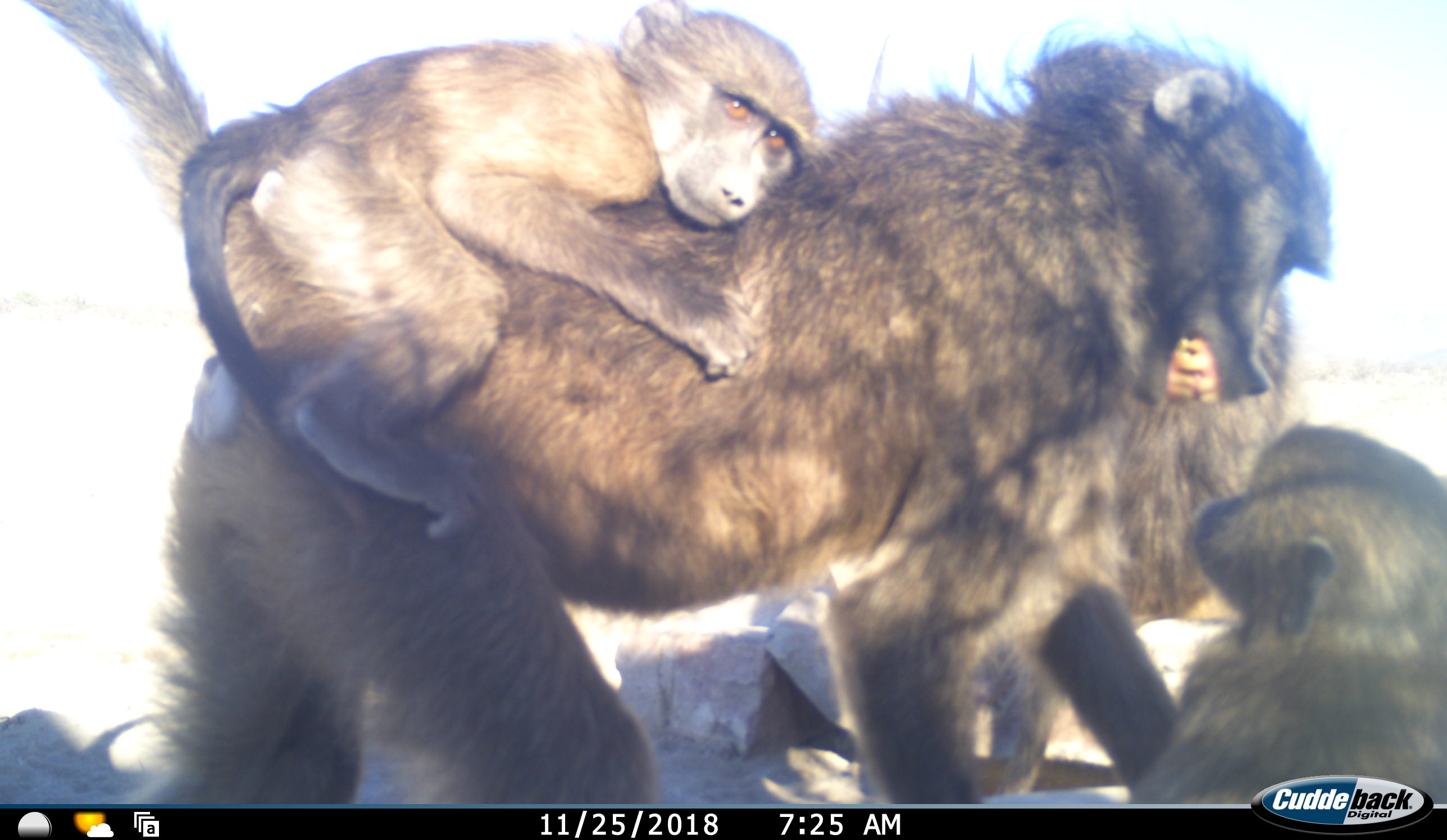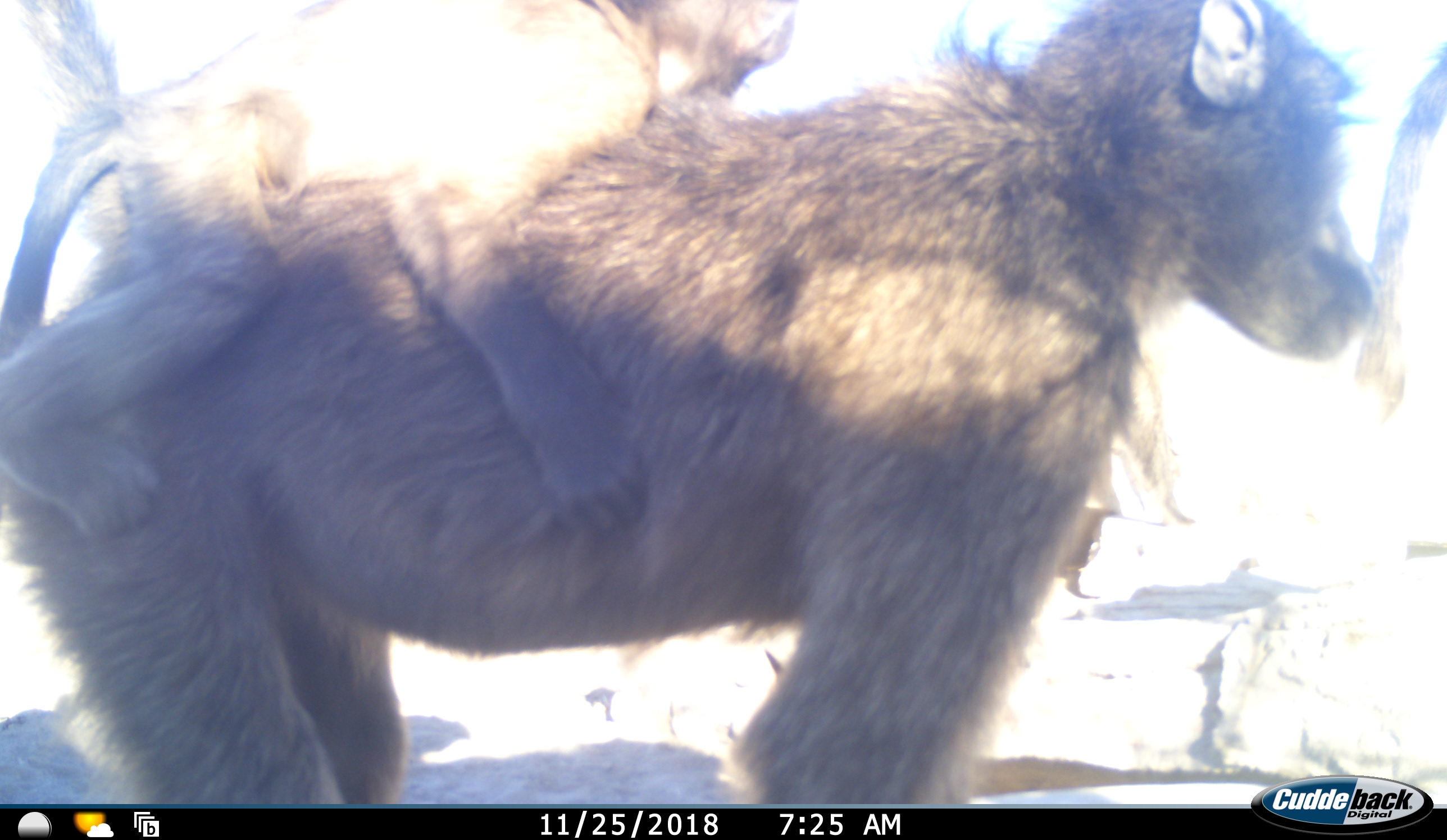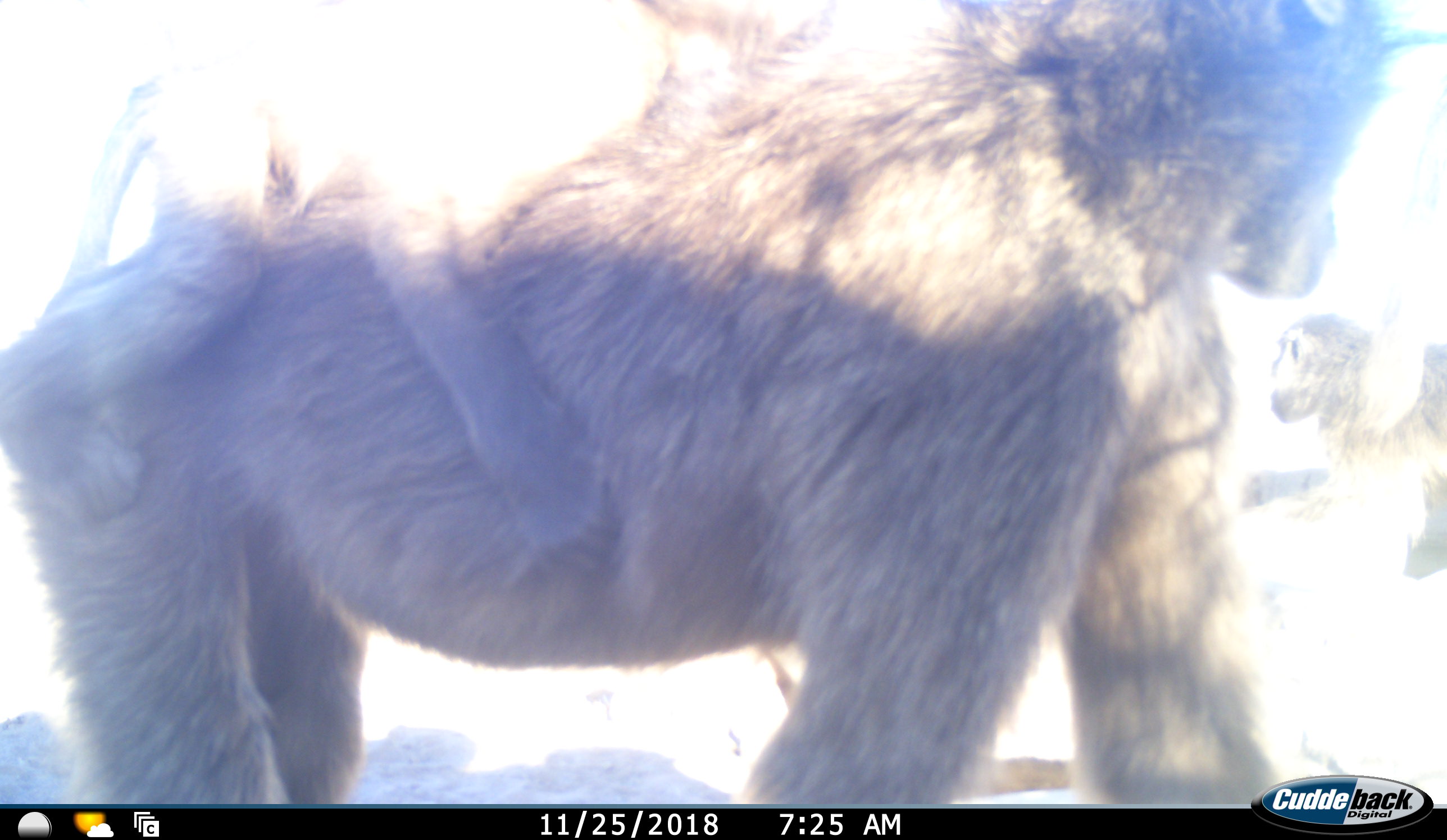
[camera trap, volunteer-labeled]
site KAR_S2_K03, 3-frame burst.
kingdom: Animalia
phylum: Chordata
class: Mammalia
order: Primates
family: Cercopithecidae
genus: Papio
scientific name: Papio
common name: baboon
Baboon (Papio), count 4. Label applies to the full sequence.